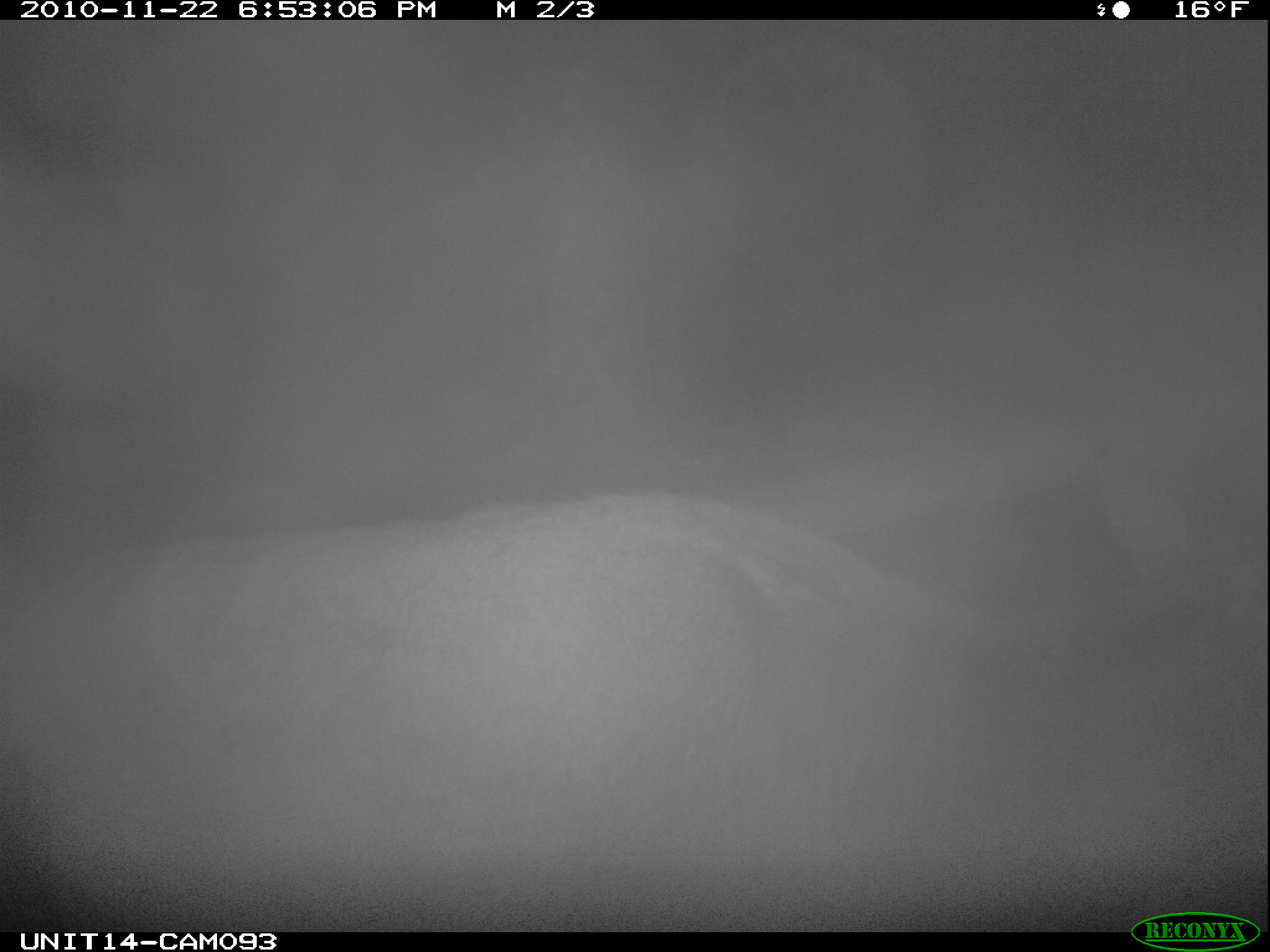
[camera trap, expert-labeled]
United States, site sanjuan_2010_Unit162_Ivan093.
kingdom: Animalia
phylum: Chordata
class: Mammalia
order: Artiodactyla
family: Cervidae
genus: Cervus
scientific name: Cervus elaphus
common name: red deer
Cervus elaphus (red deer).